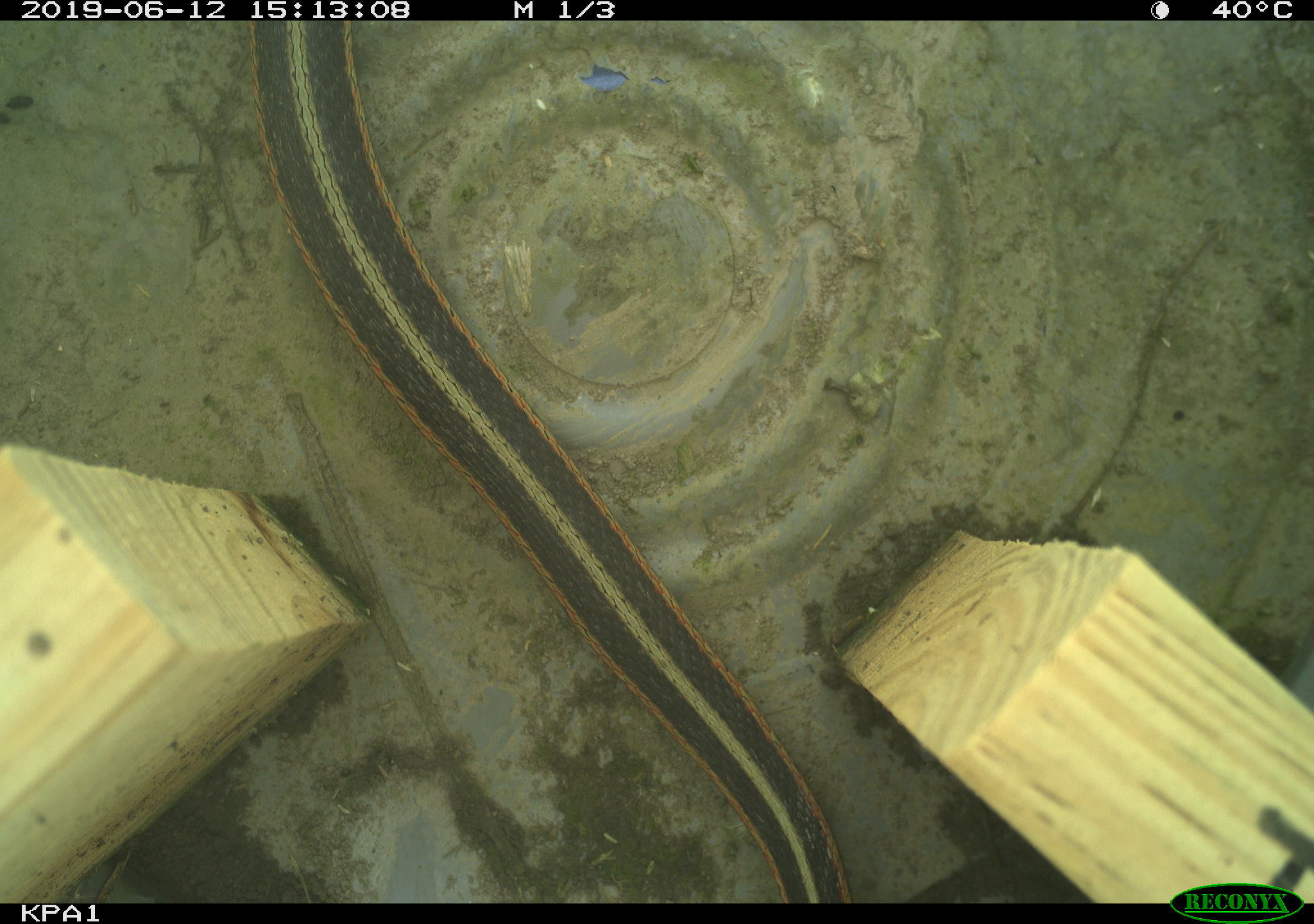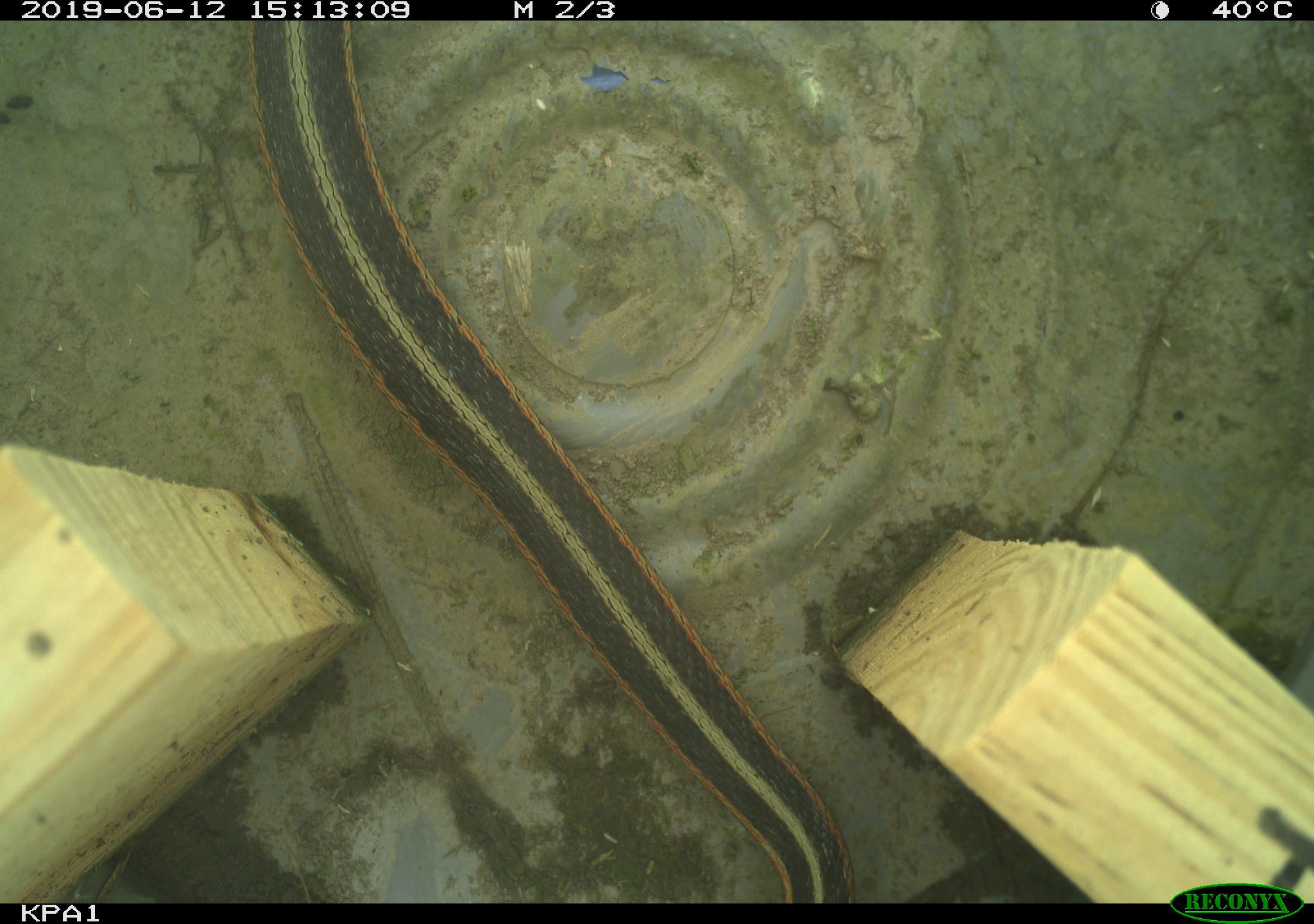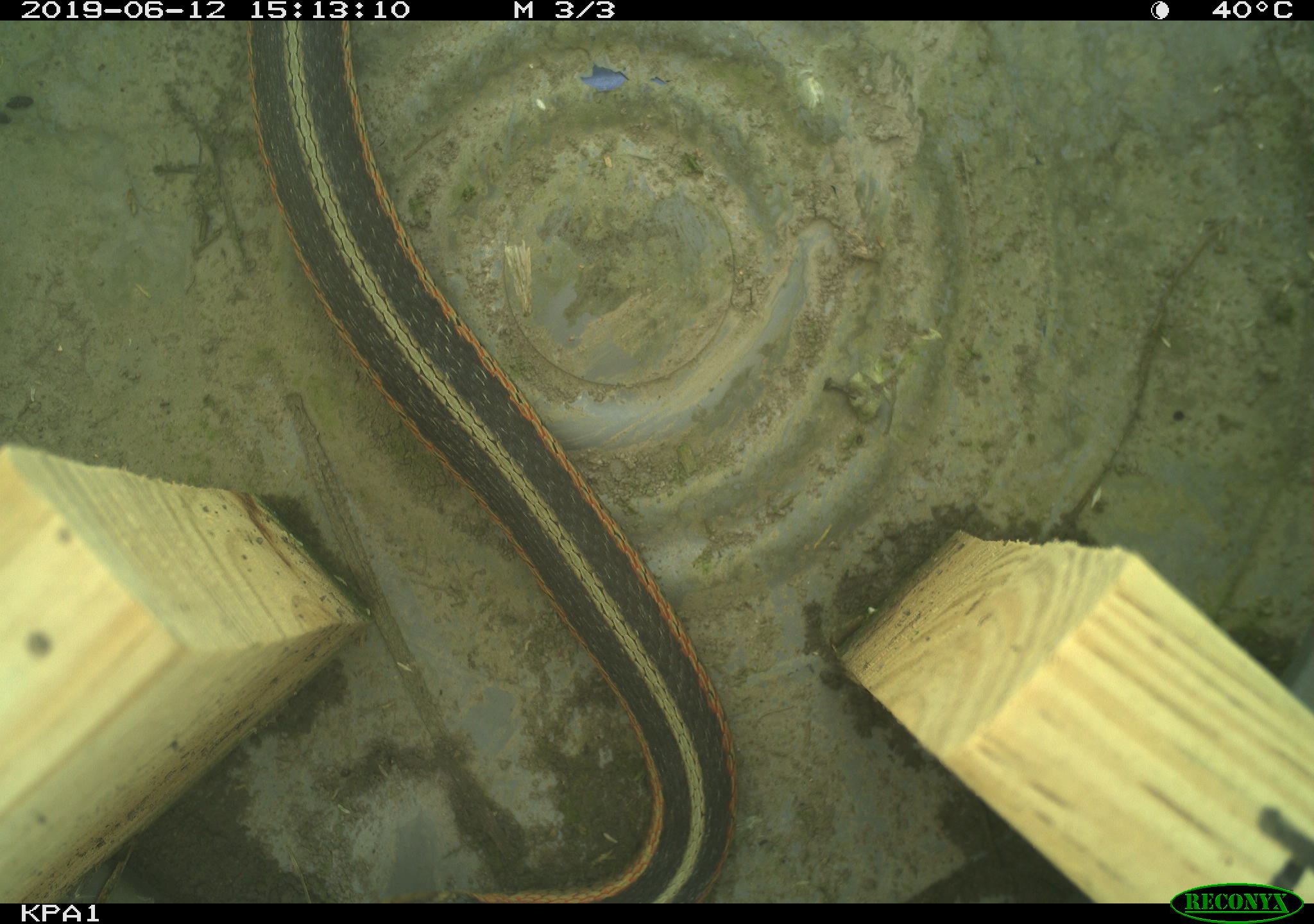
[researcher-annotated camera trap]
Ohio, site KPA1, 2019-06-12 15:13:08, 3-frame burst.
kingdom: Animalia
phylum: Chordata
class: Reptilia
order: Squamata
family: Colubridae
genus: Thamnophis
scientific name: Thamnophis sirtalis sirtalis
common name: eastern gartersnake